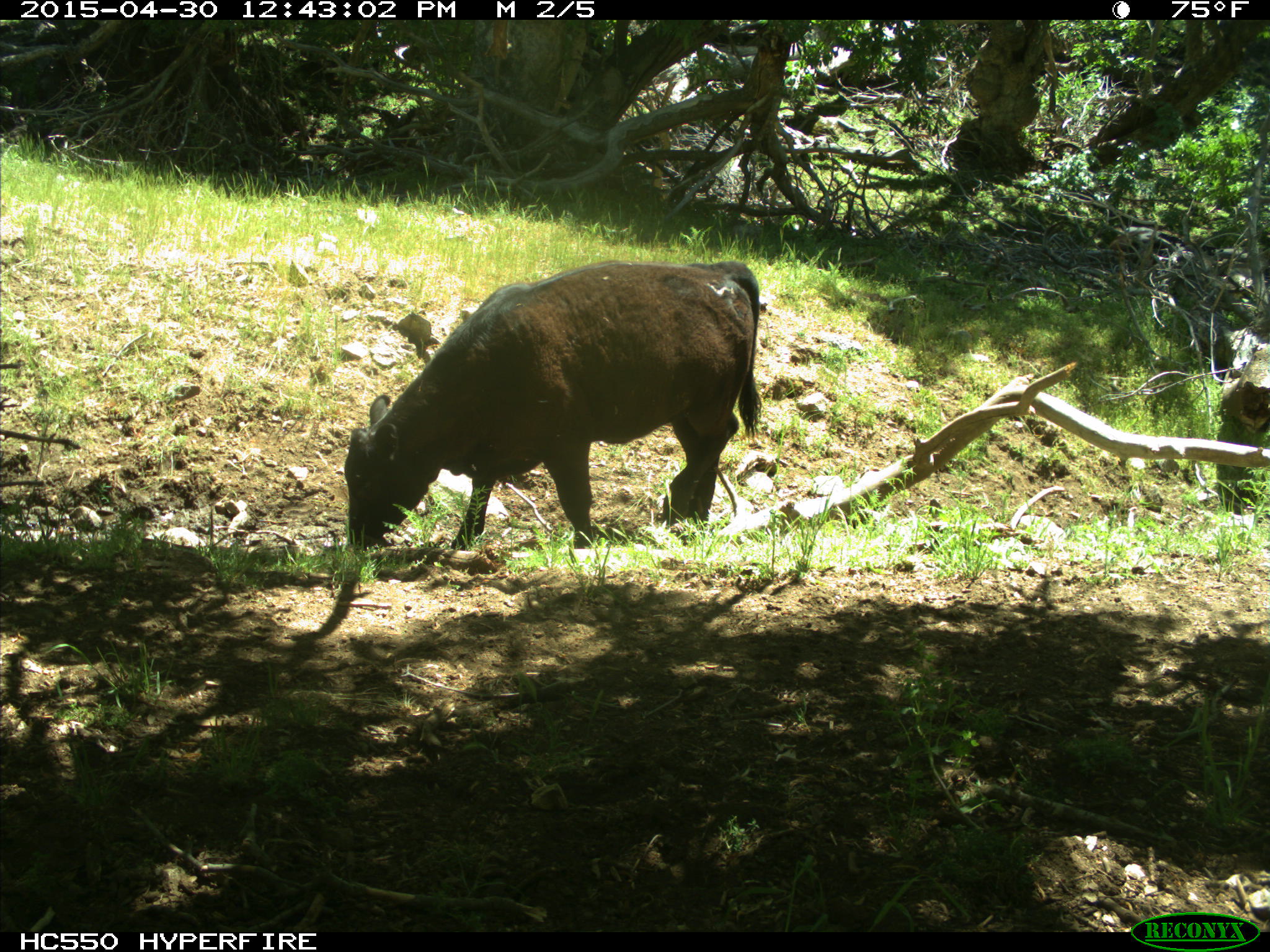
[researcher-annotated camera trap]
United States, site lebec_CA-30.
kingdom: Animalia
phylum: Chordata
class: Mammalia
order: Artiodactyla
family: Bovidae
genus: Bos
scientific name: Bos taurus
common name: domestic cow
Bos taurus (domestic cow).